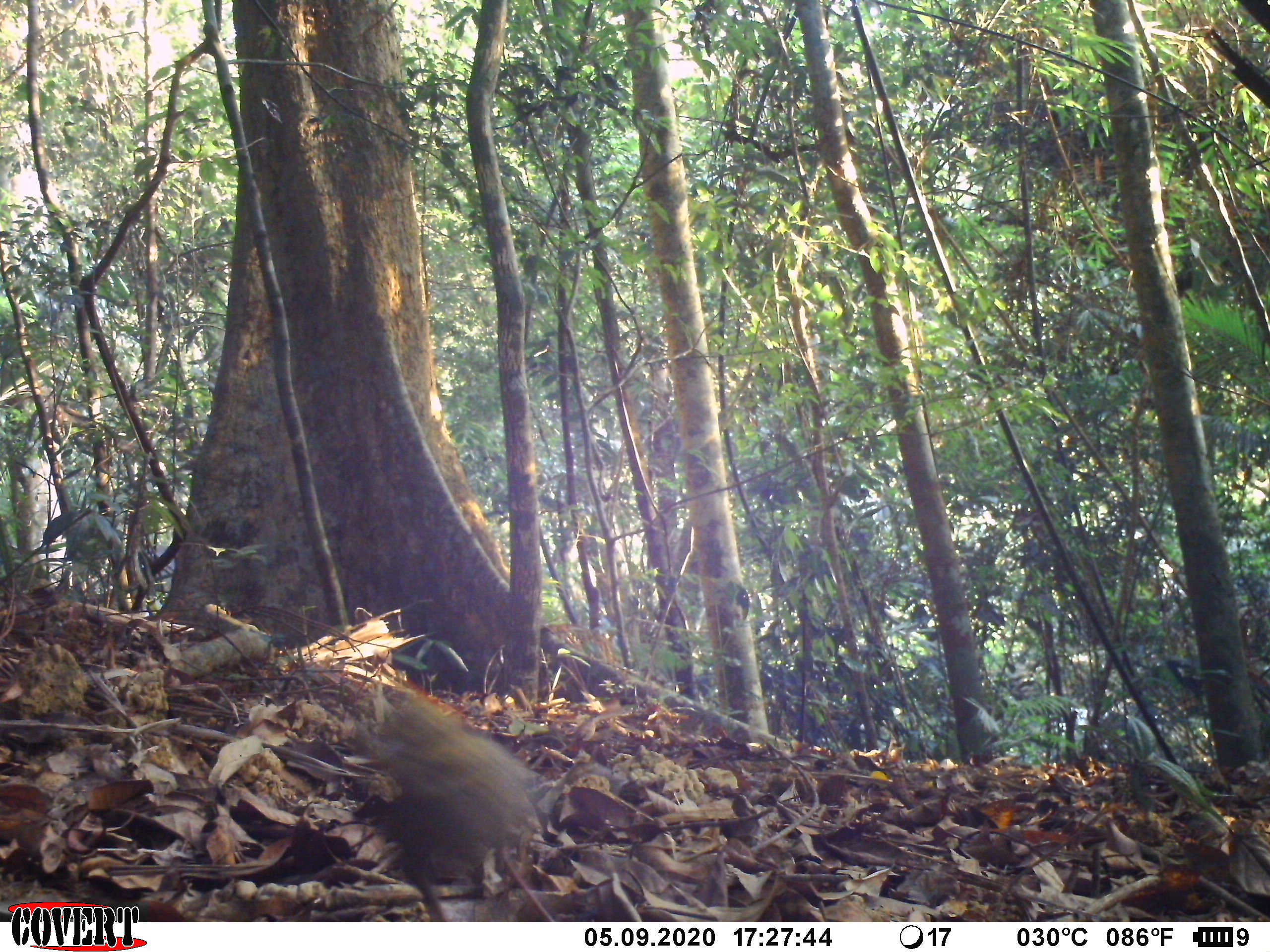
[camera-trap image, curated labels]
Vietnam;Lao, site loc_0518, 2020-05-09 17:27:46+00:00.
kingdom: Animalia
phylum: Chordata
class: Aves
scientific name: Aves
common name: bird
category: unidentified bird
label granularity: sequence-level